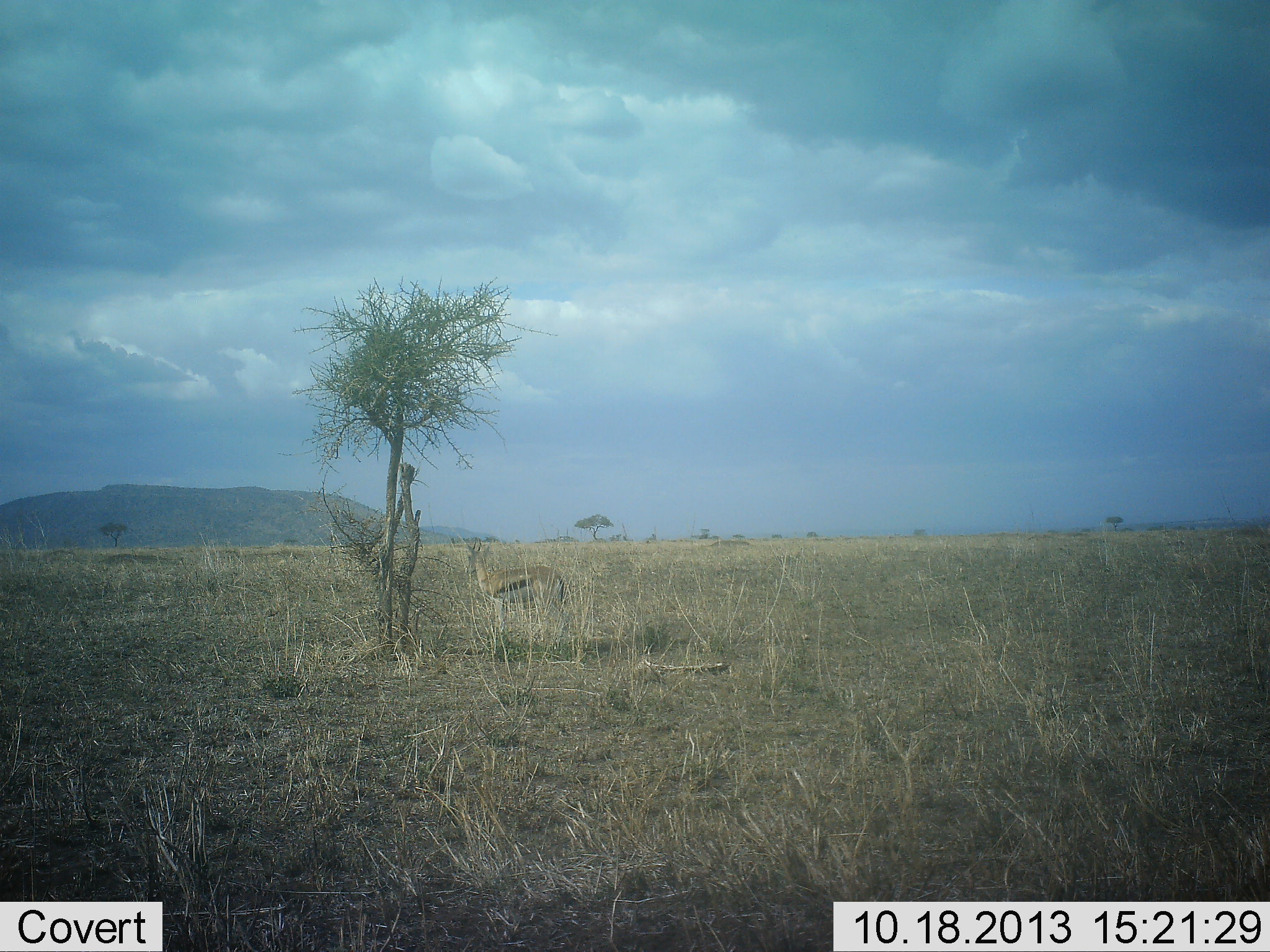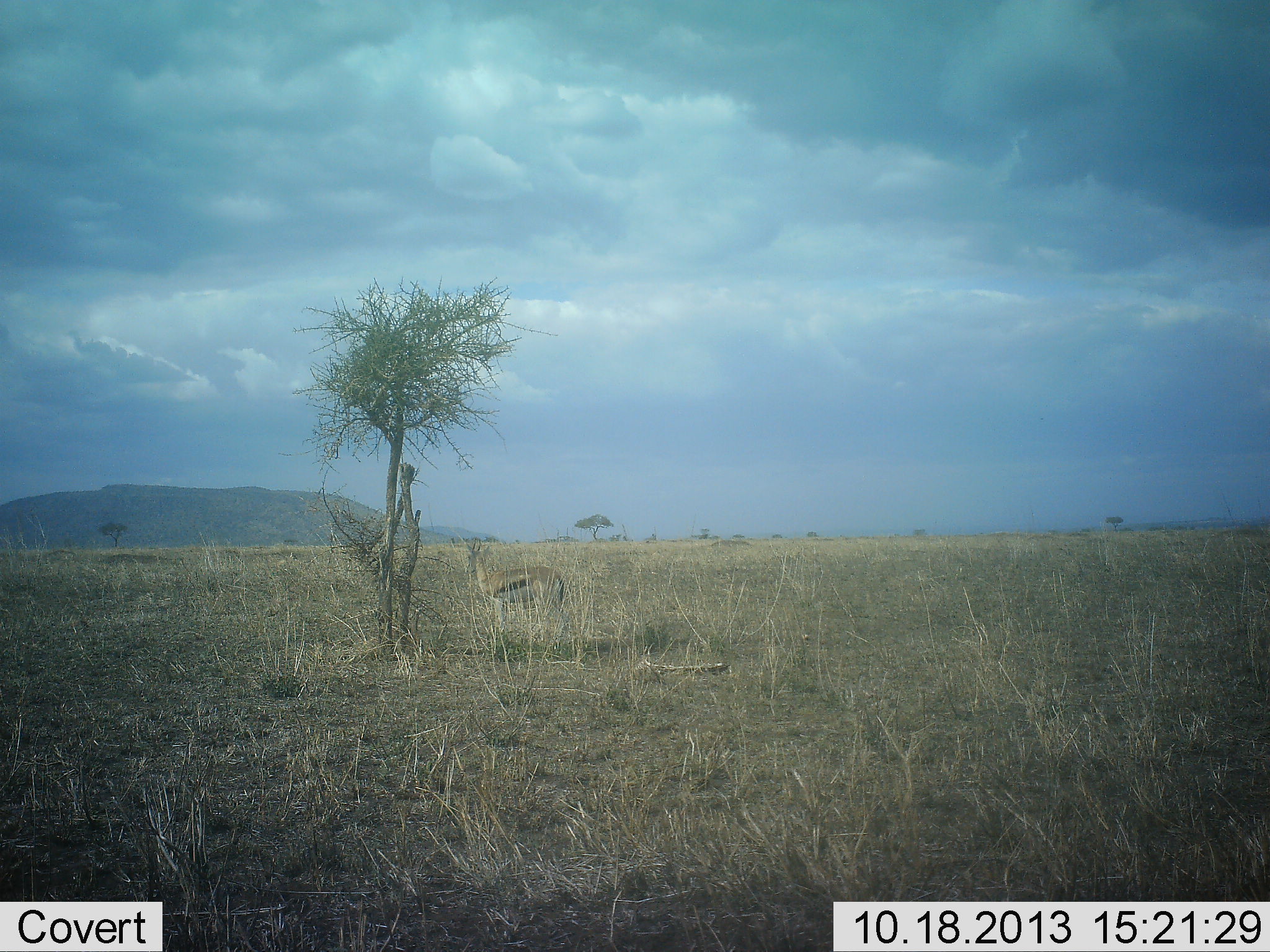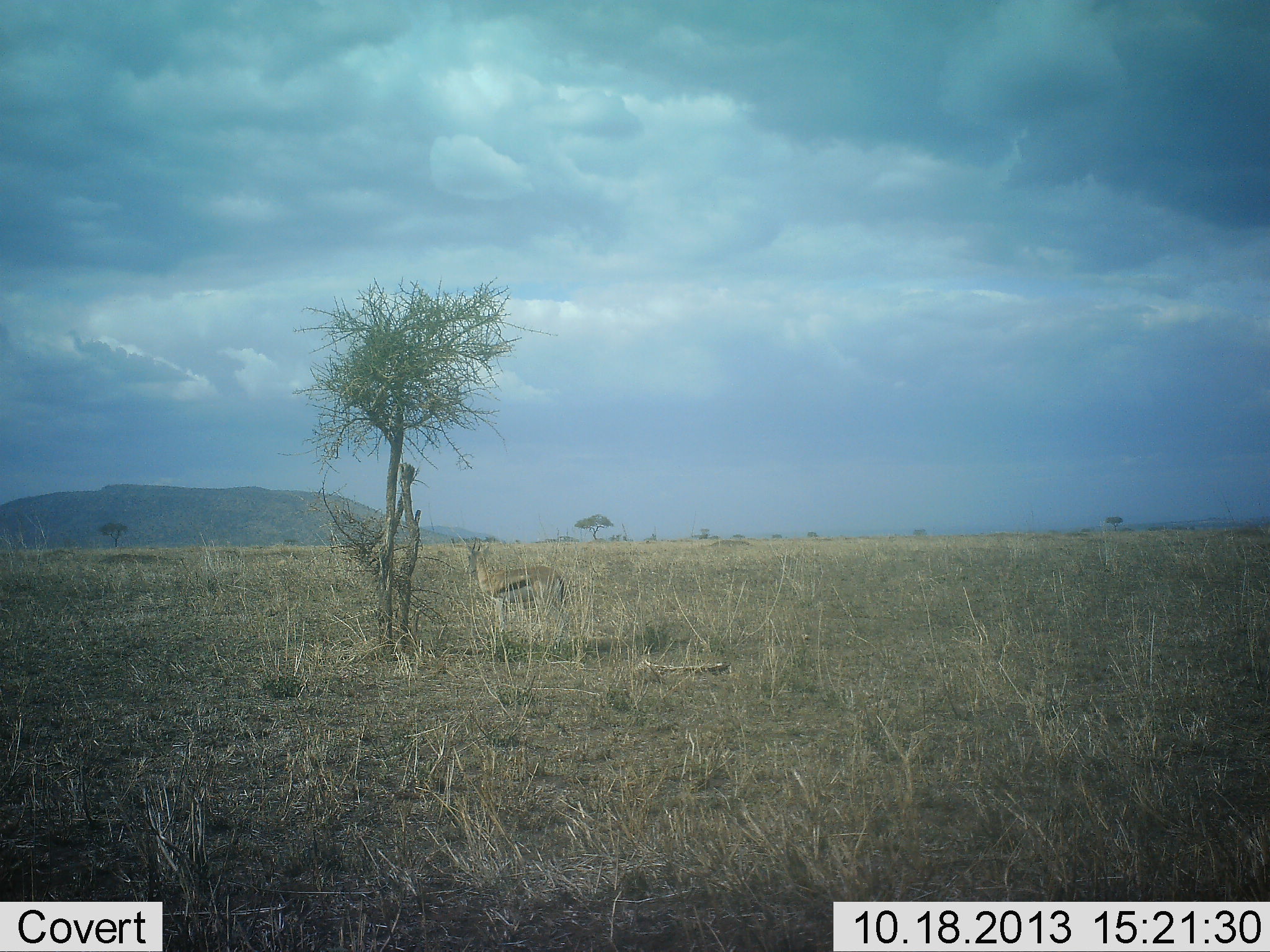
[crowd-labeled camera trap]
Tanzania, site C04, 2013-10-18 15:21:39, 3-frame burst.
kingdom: Animalia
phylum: Chordata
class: Mammalia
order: Artiodactyla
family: Bovidae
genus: Eudorcas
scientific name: Eudorcas thomsonii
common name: thomson's gazelle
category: gazellethomsons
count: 1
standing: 100%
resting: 0%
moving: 0%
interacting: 0%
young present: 0%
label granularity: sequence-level